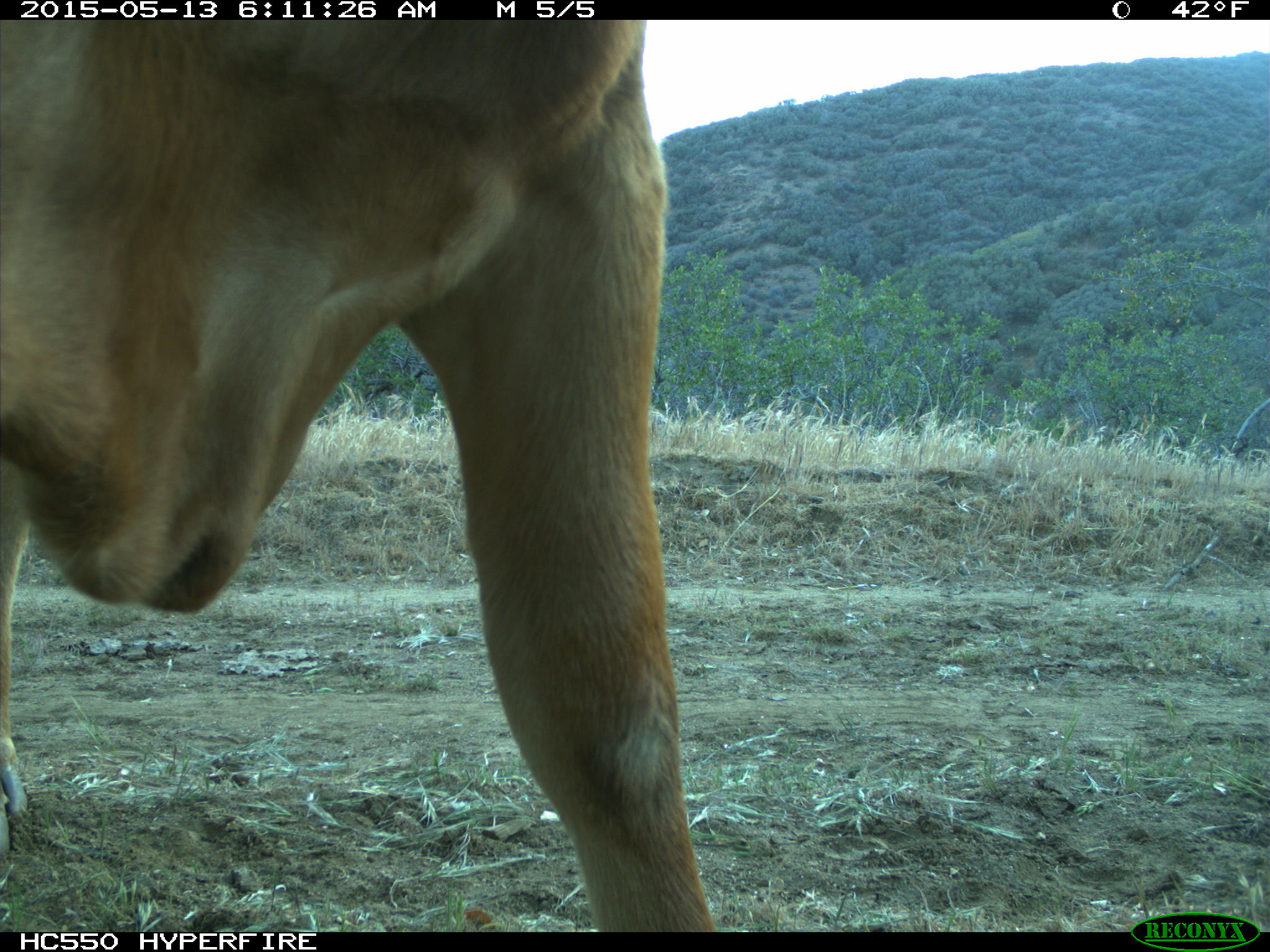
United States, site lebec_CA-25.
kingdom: Animalia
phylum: Chordata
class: Mammalia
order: Artiodactyla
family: Bovidae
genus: Bos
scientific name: Bos taurus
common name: domestic cow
Bos taurus (domestic cow).